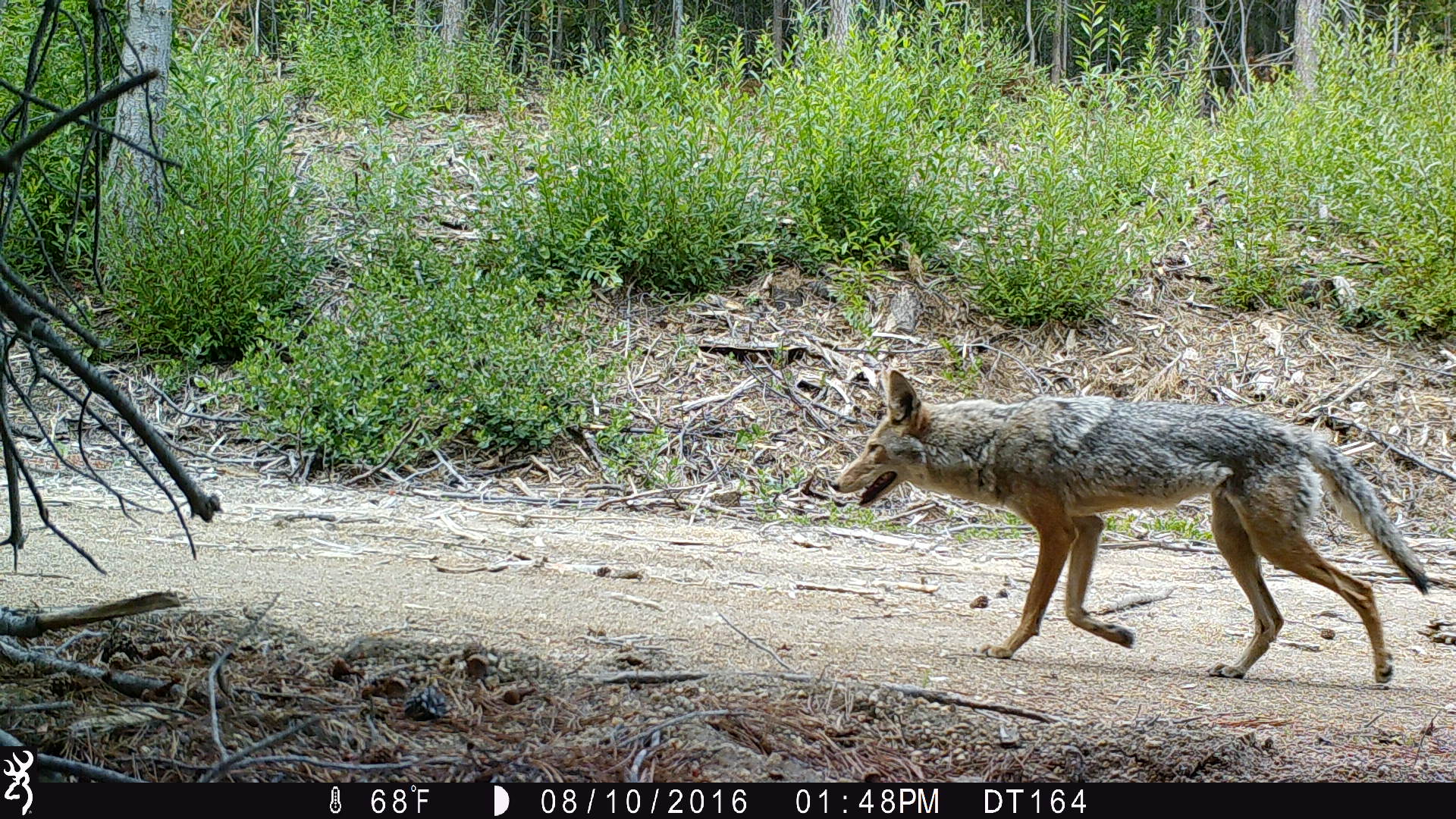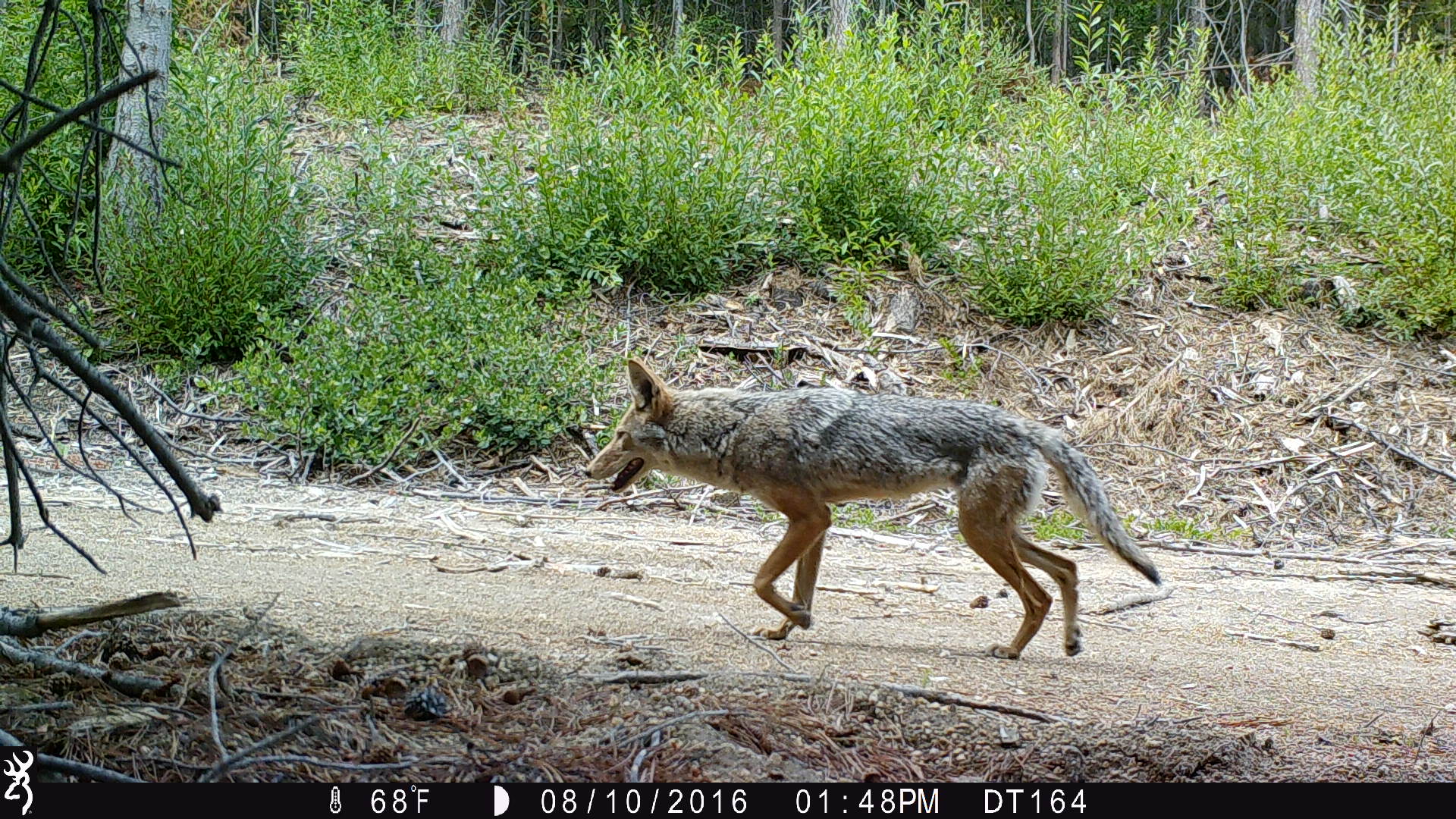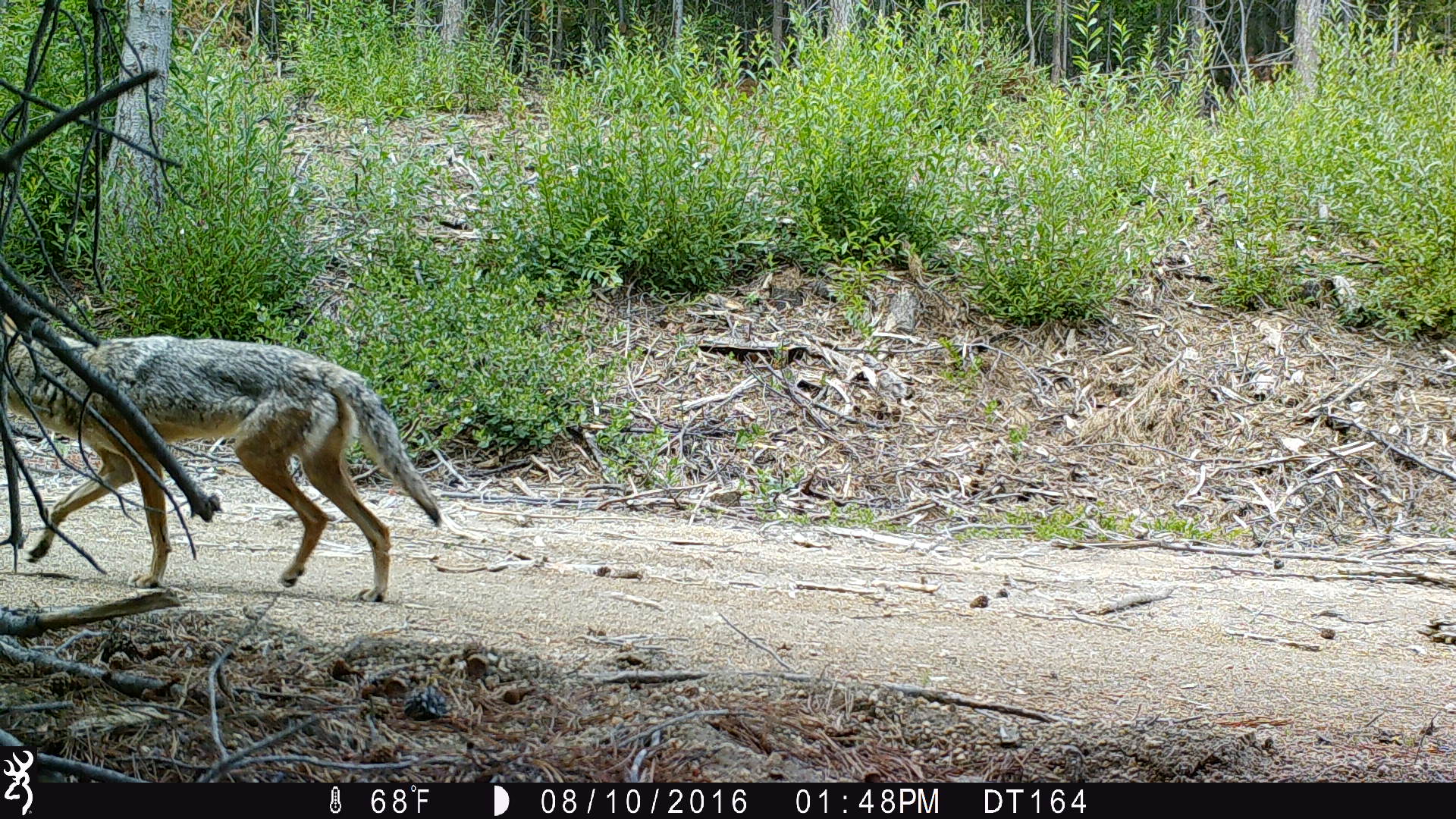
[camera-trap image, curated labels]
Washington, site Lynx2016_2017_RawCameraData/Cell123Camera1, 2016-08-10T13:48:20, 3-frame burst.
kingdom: Animalia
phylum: Chordata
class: Mammalia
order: Carnivora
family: Canidae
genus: Canis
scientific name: Canis latrans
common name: coyote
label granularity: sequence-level